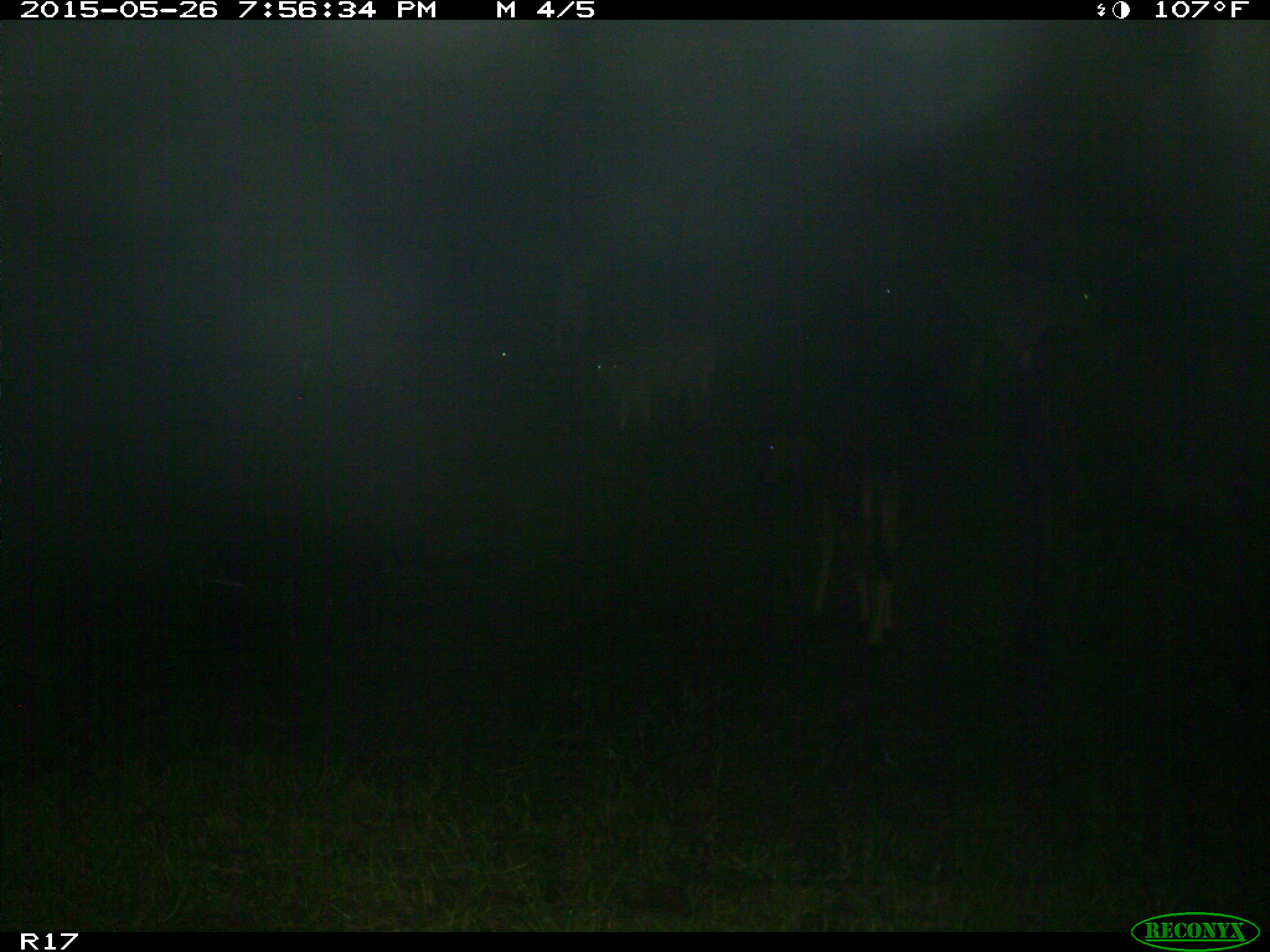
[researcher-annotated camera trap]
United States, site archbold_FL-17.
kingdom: Animalia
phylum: Chordata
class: Mammalia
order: Artiodactyla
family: Bovidae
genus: Bos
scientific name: Bos taurus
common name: domestic cow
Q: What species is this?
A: Bos taurus (domestic cow).